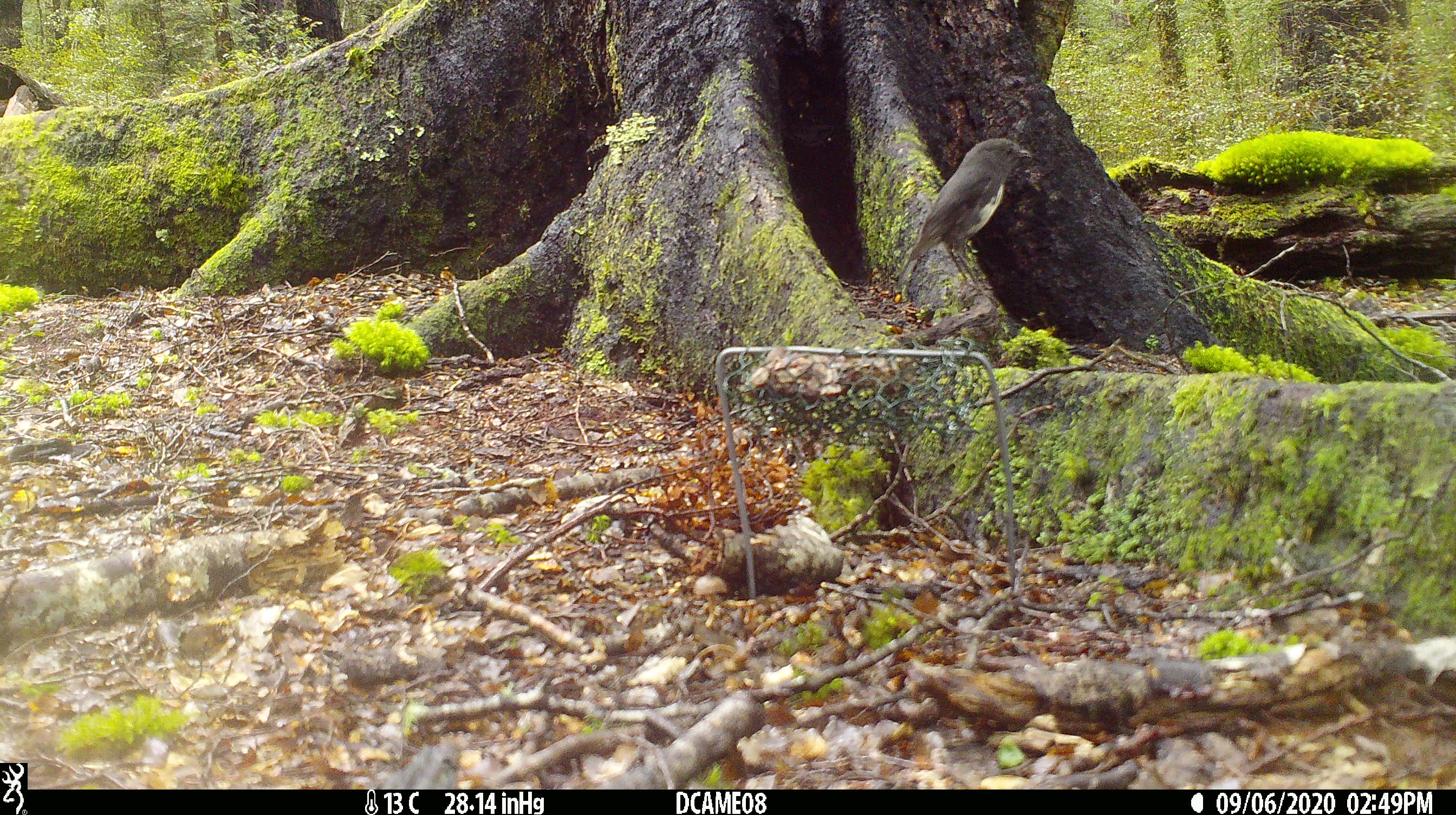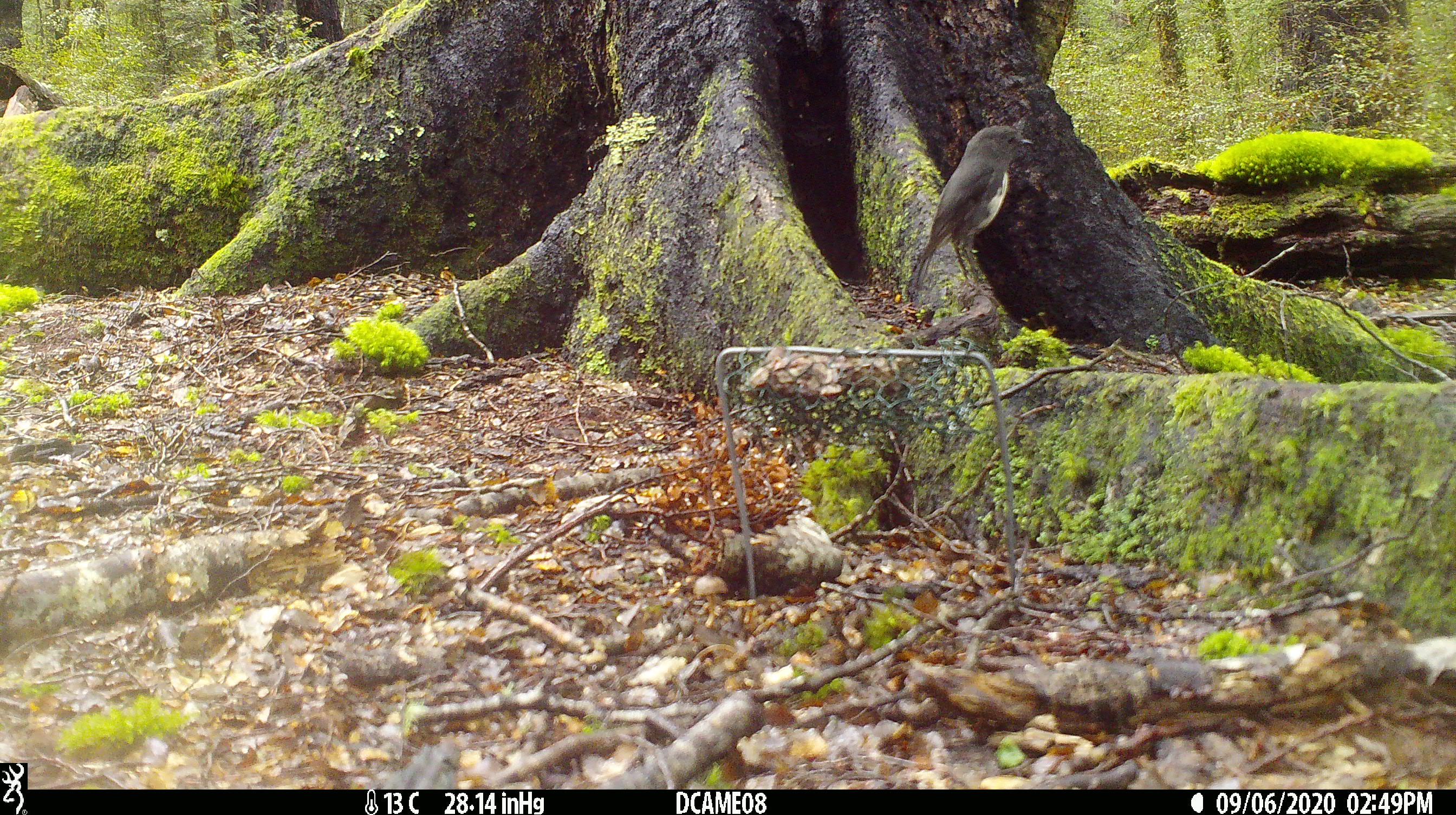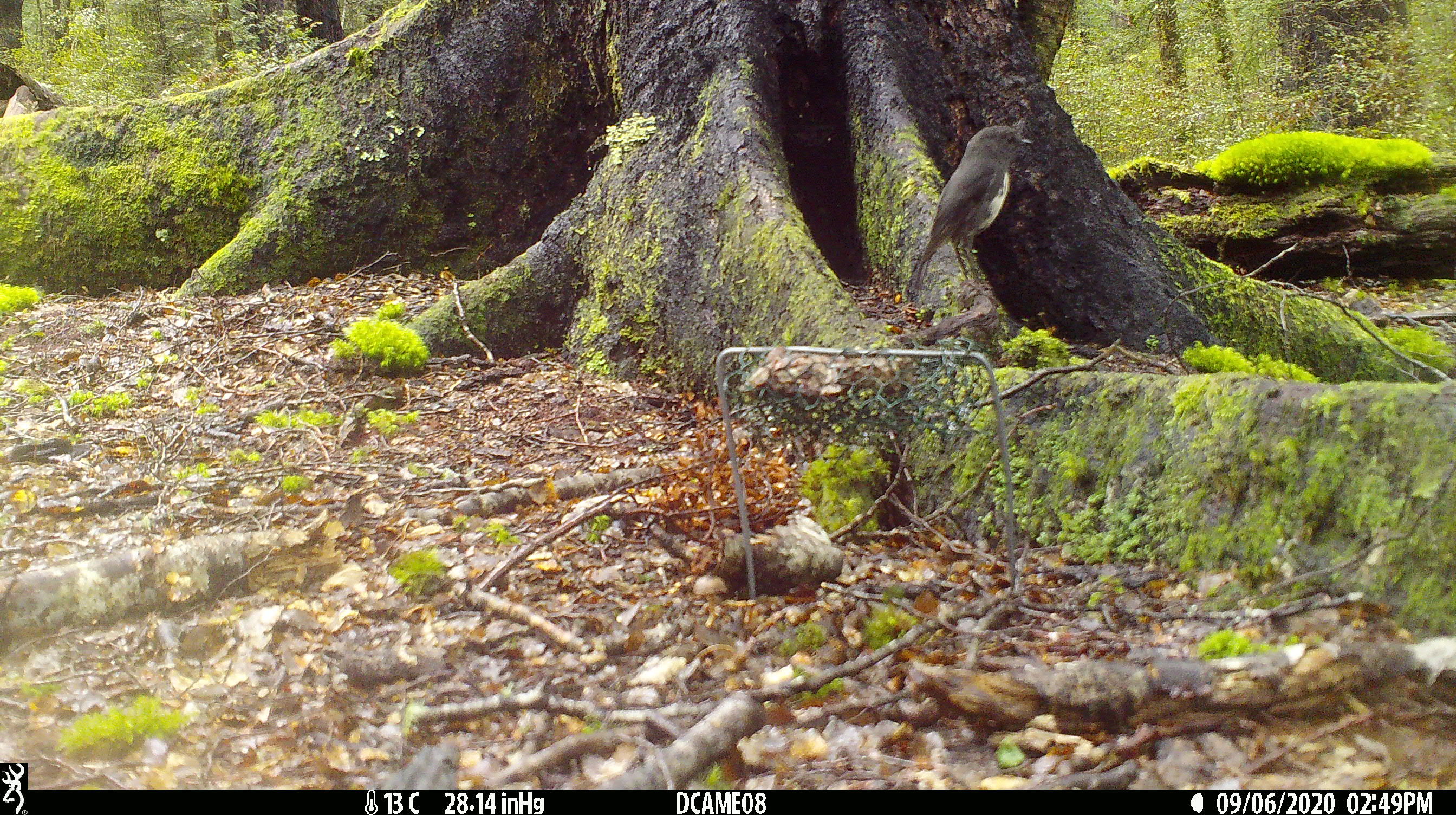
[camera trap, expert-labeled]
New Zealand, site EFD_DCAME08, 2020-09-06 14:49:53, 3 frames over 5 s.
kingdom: Animalia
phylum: Chordata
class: Aves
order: Passeriformes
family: Petroicidae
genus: Petroica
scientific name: Petroica australis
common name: new zealand robin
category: robin